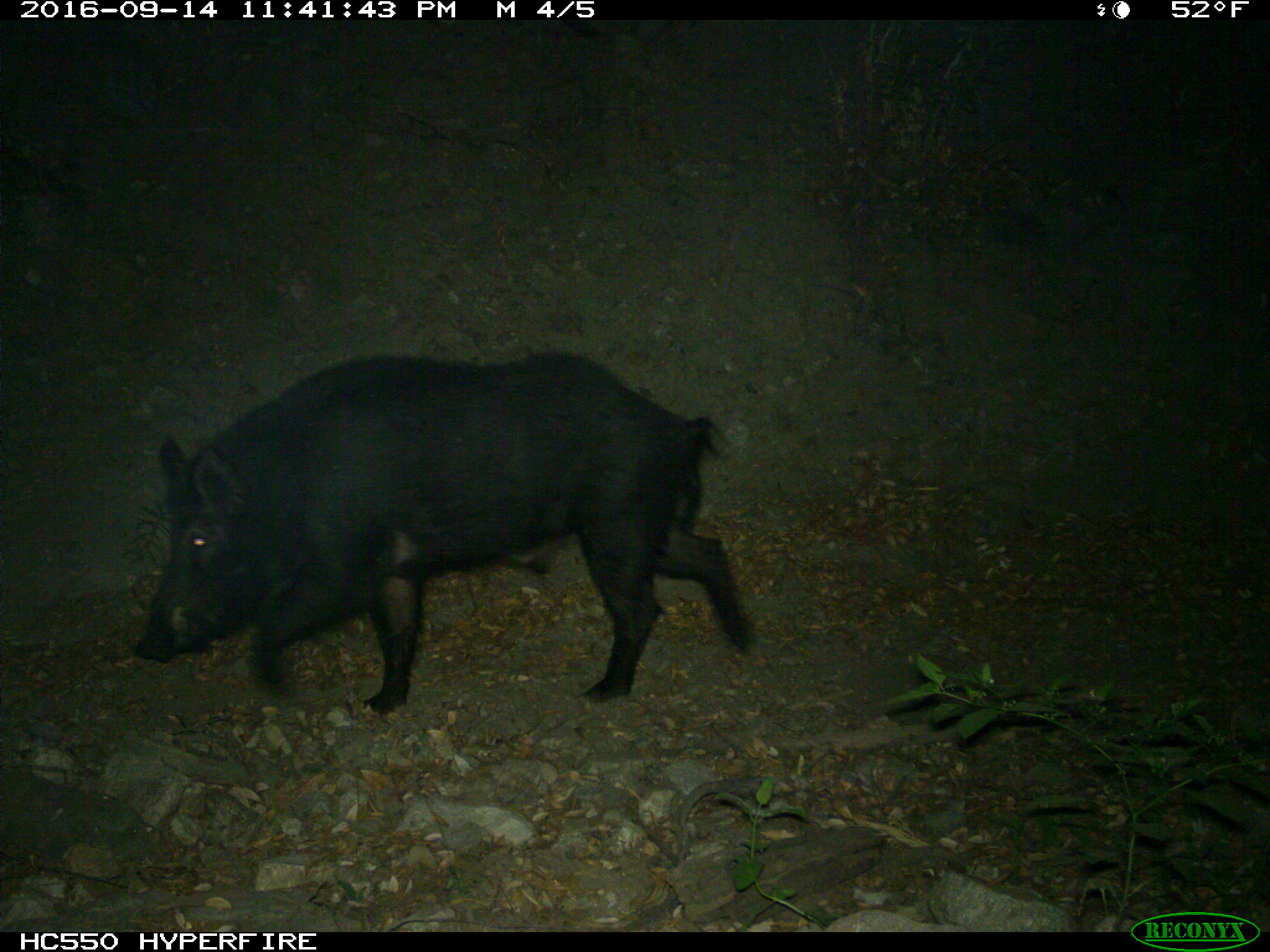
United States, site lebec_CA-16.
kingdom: Animalia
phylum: Chordata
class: Mammalia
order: Artiodactyla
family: Suidae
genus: Sus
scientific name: Sus scrofa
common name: wild boar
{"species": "Sus scrofa (wild boar)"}